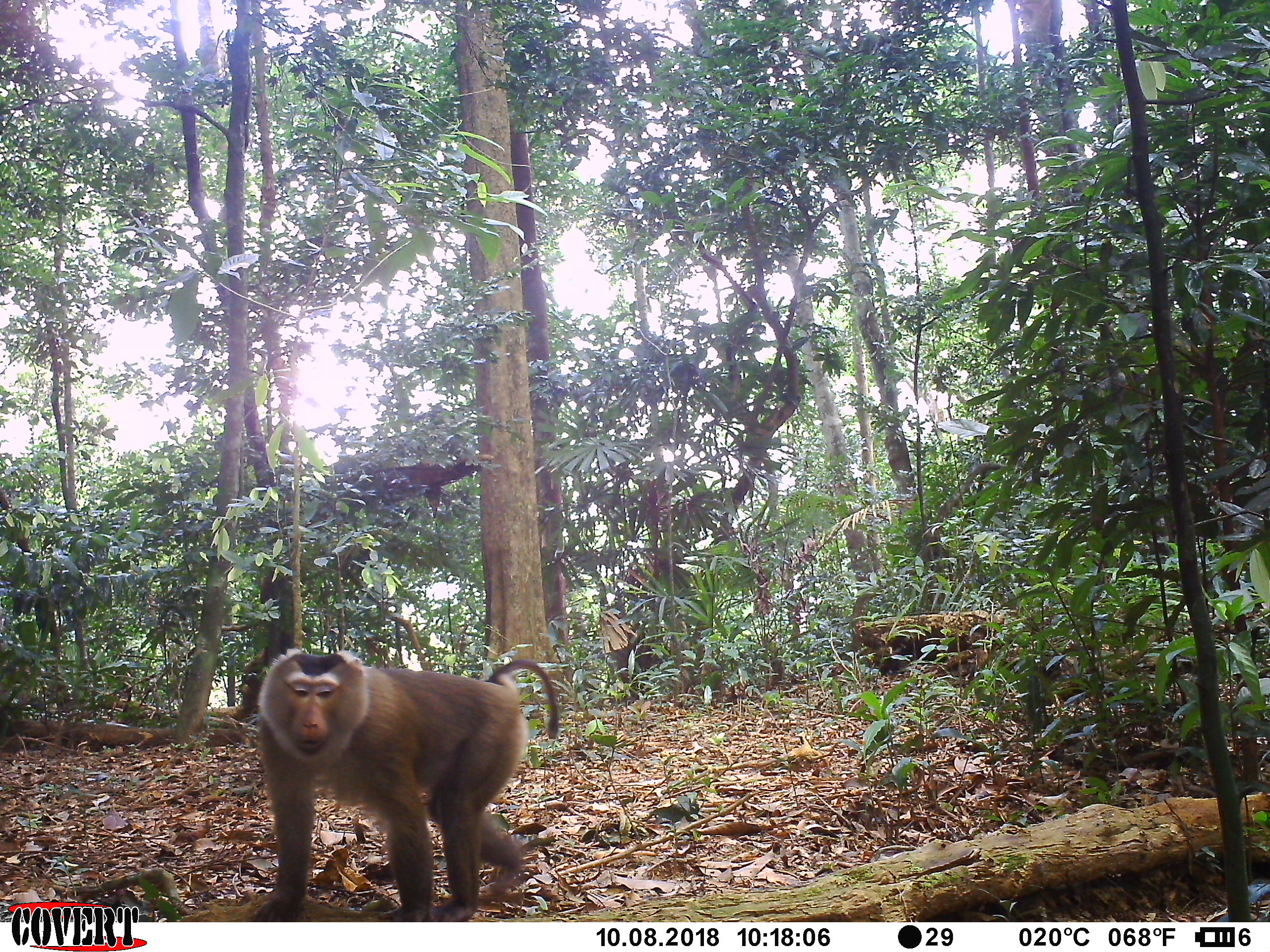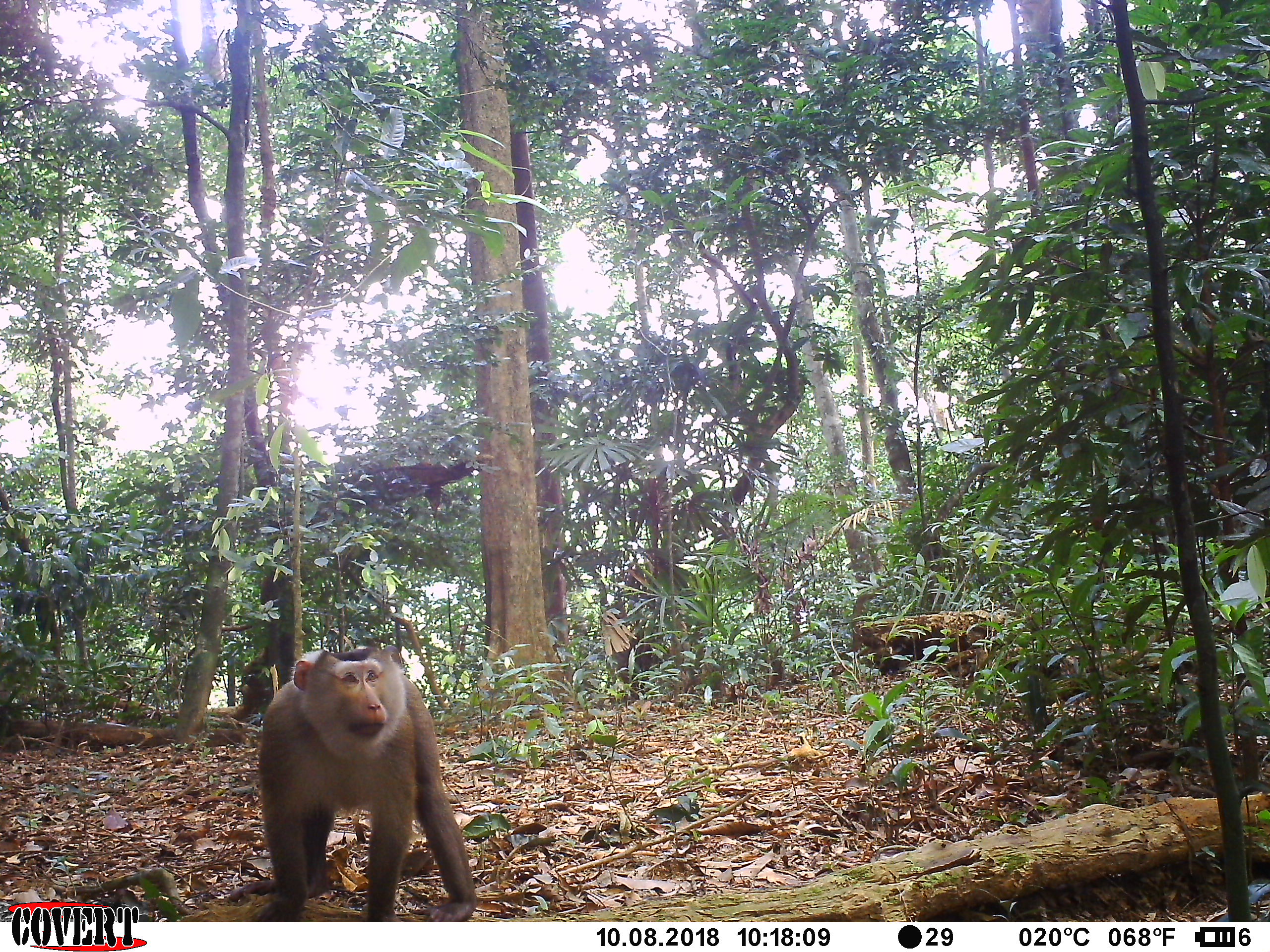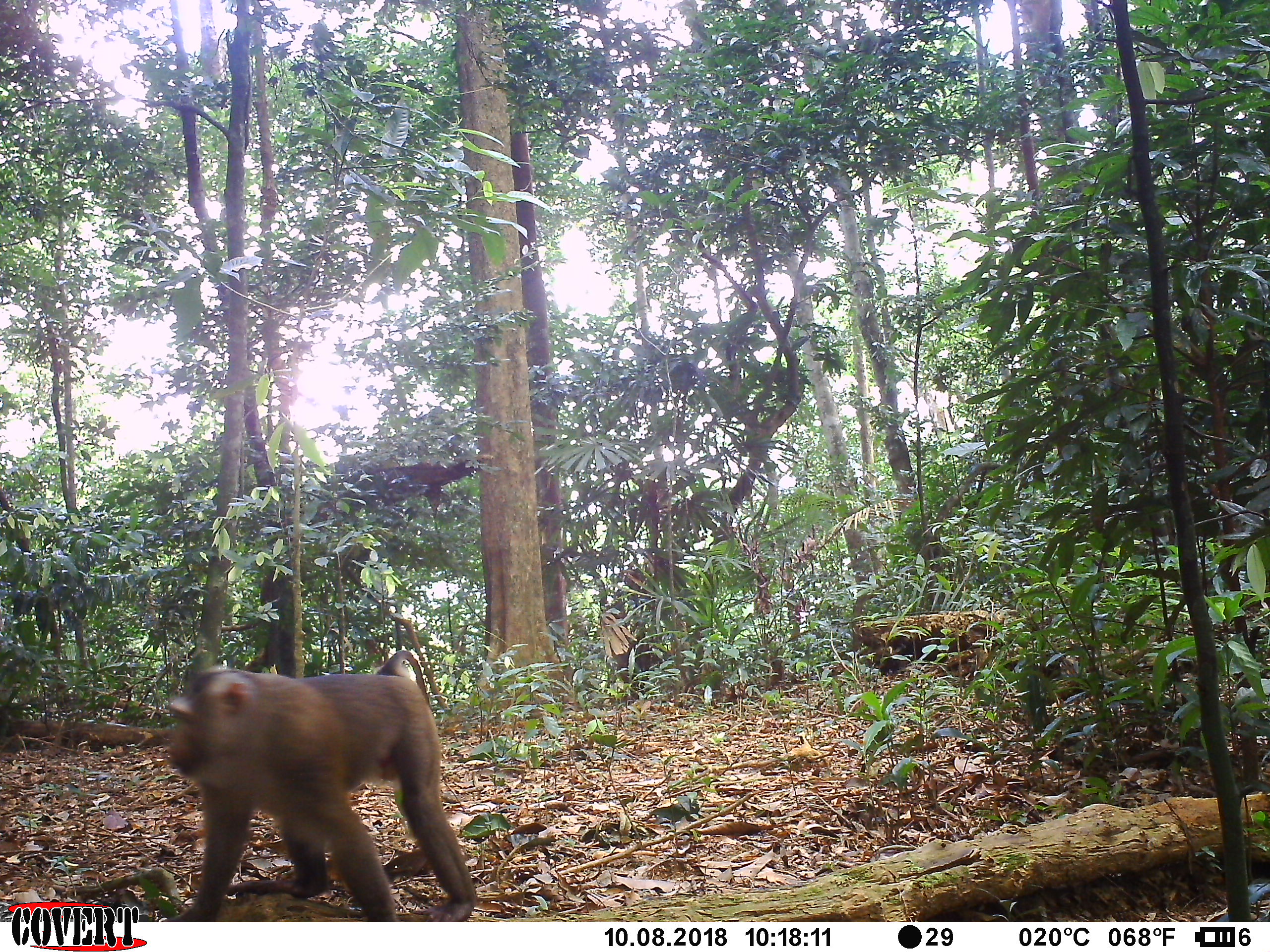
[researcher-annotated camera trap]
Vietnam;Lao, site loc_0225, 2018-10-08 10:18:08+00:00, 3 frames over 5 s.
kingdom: Animalia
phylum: Chordata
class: Mammalia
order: Primates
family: Cercopithecidae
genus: Macaca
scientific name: Macaca nemestrina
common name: pig-tailed macaque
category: pig tailed macaque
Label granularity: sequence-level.